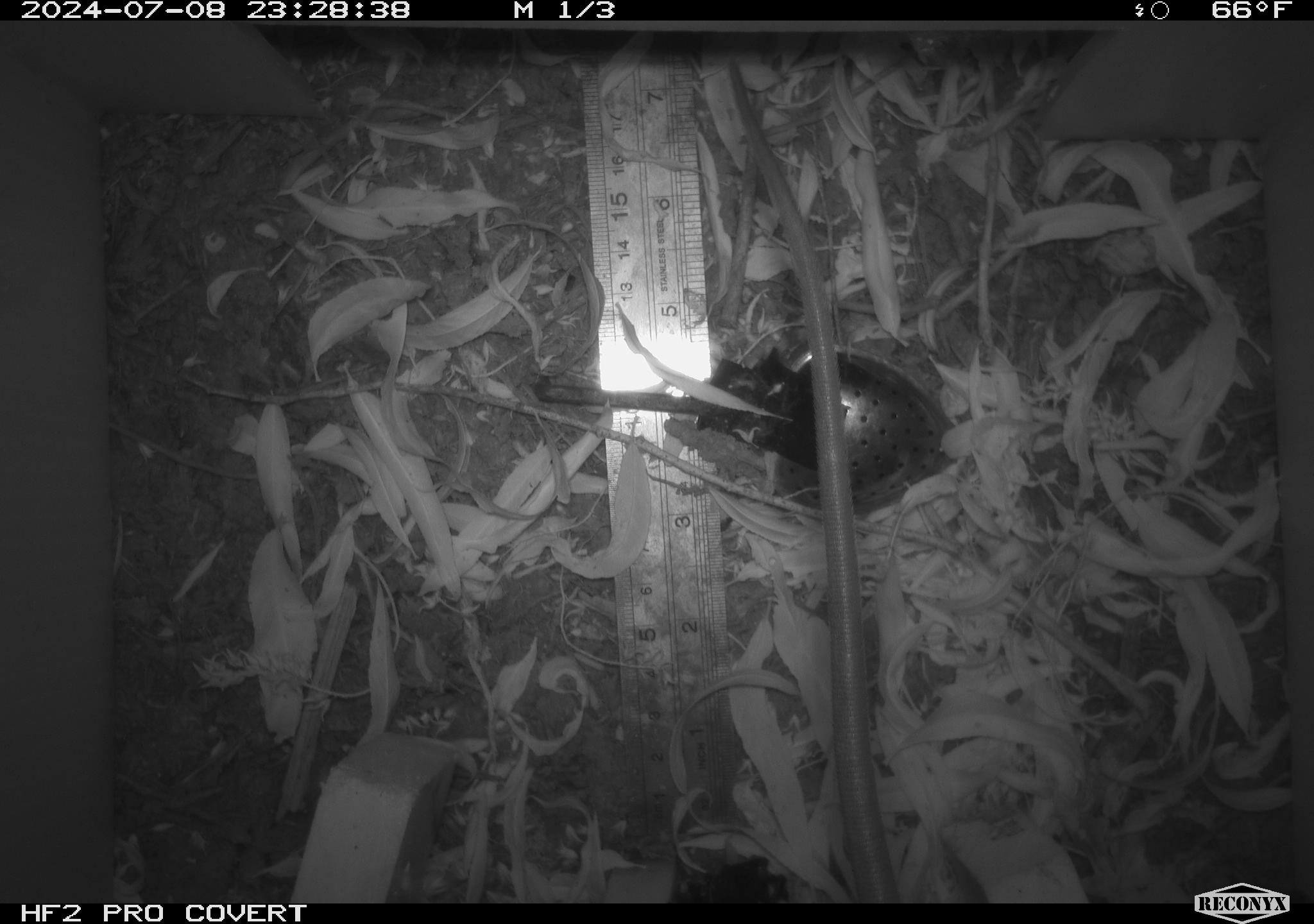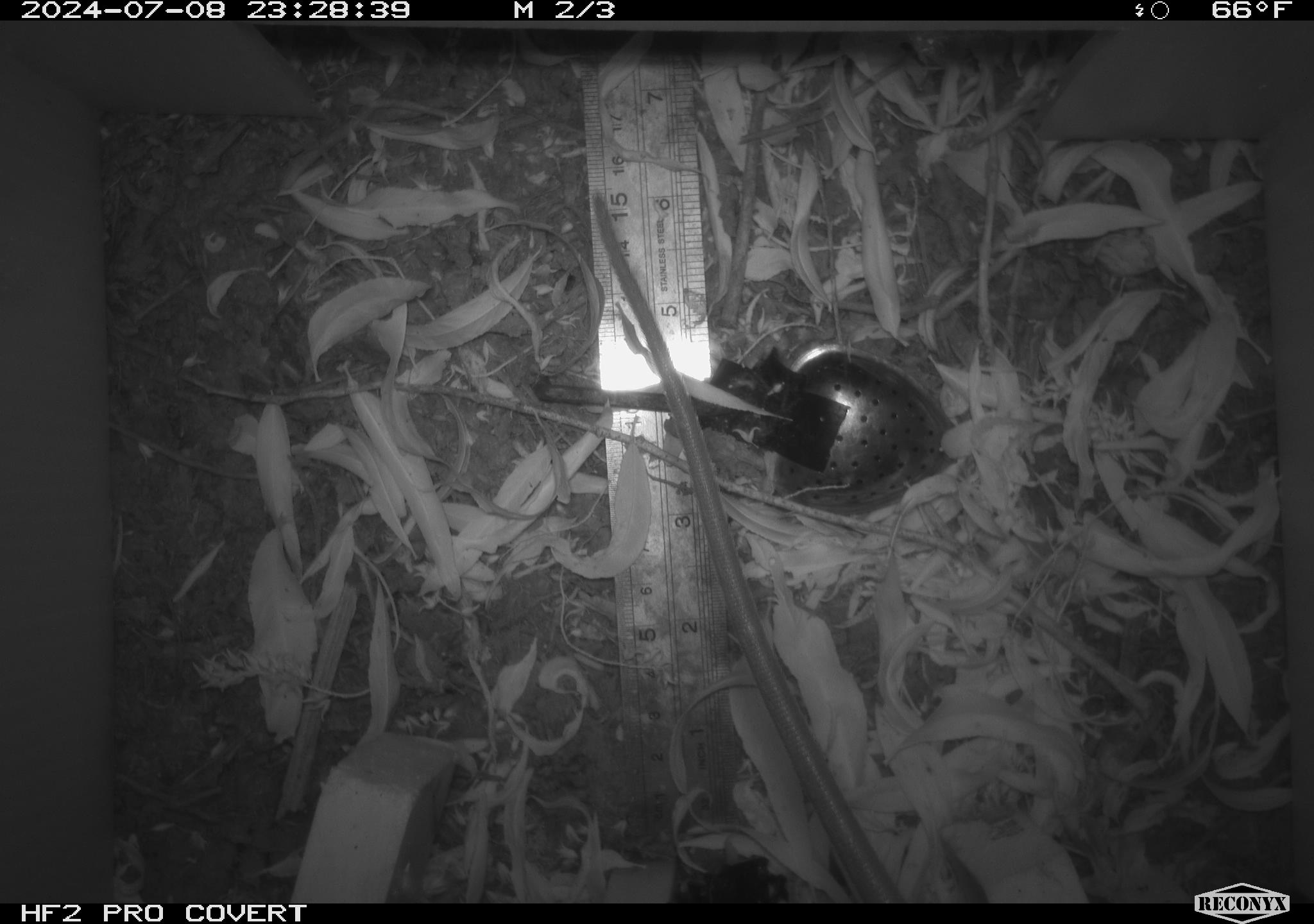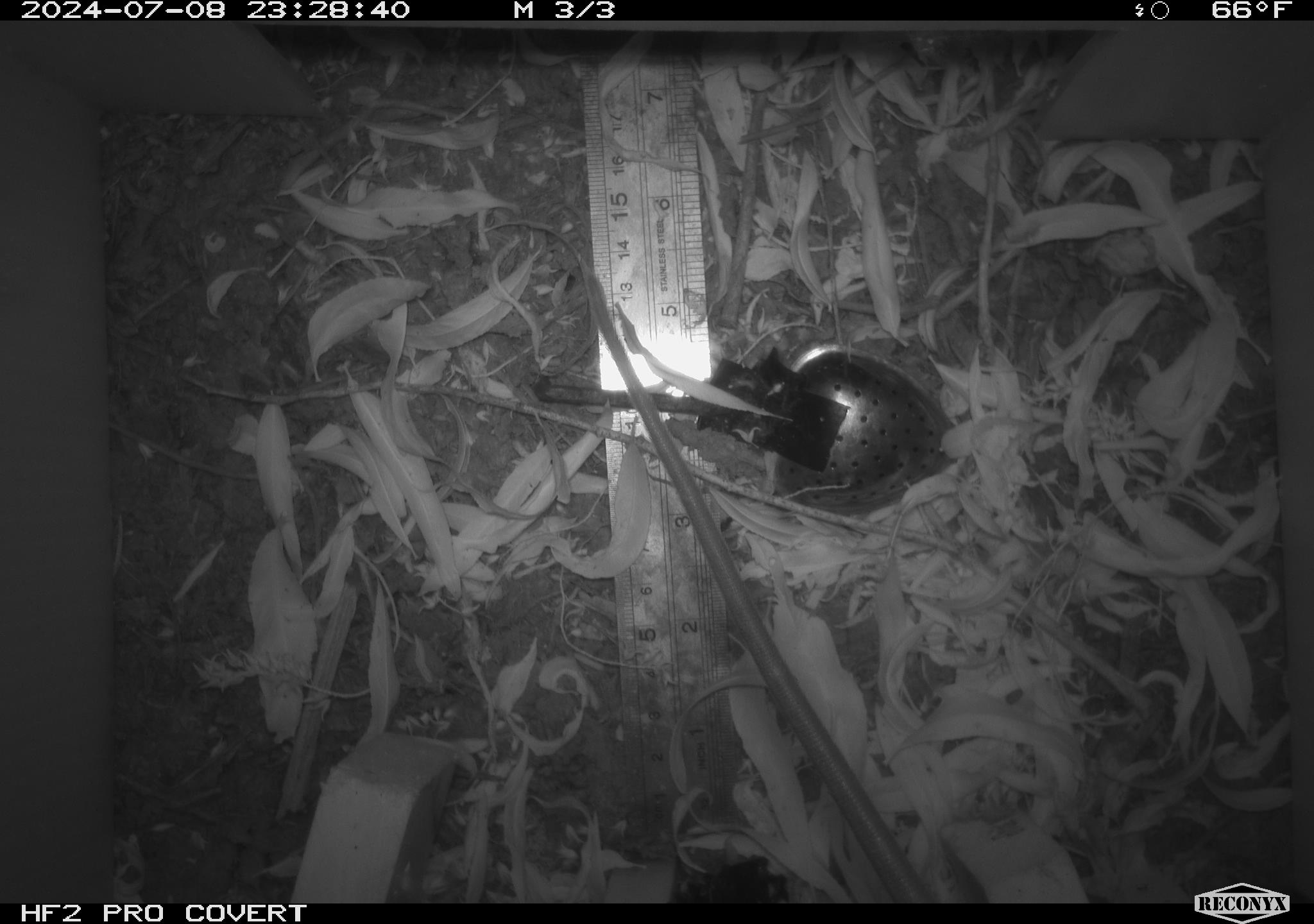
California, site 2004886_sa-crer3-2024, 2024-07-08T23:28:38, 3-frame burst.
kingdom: Animalia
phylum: Chordata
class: Mammalia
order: Rodentia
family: Muridae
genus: Rattus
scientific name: Rattus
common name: rat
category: rattus species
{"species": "rattus species (rat) (Rattus)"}